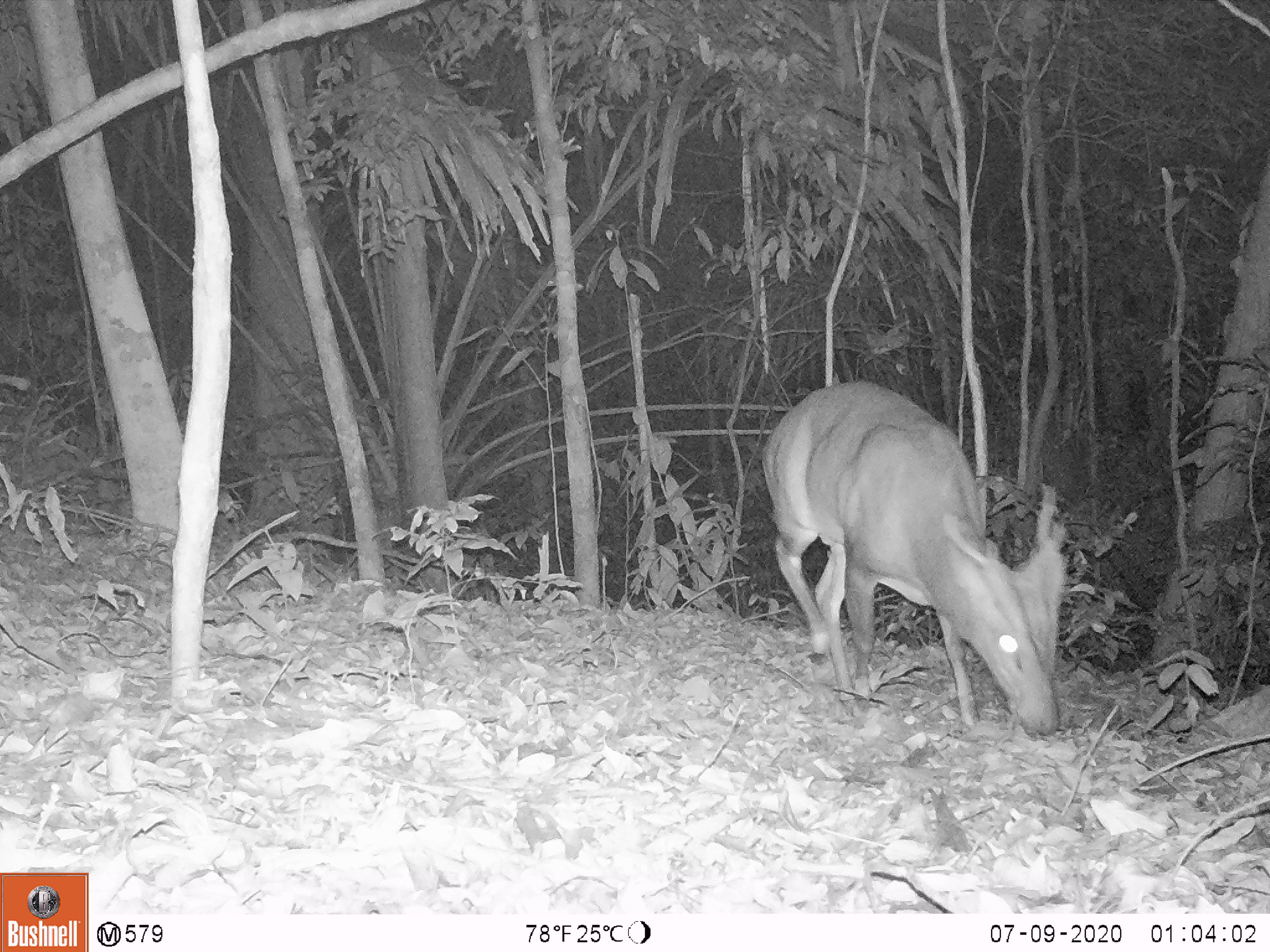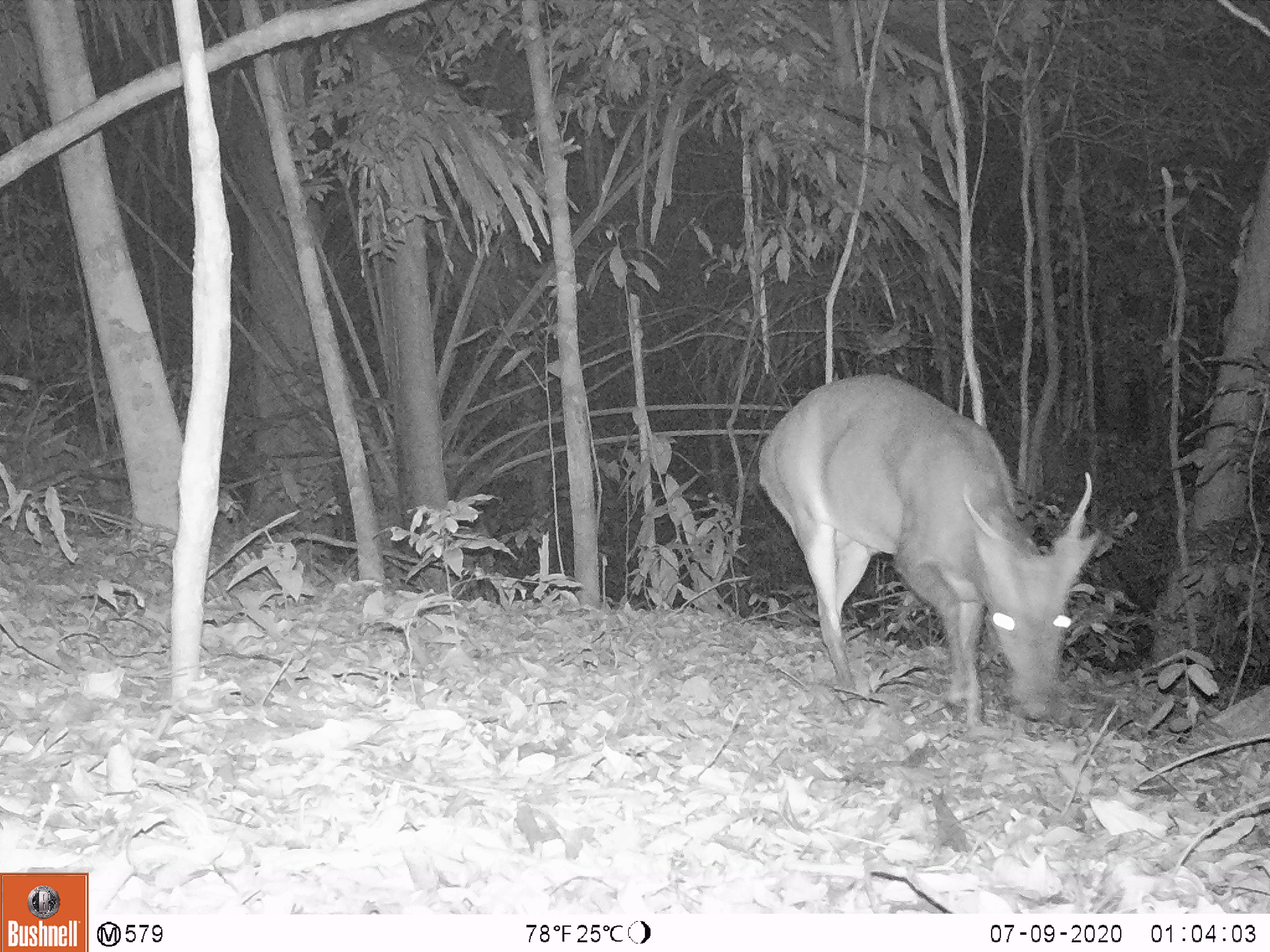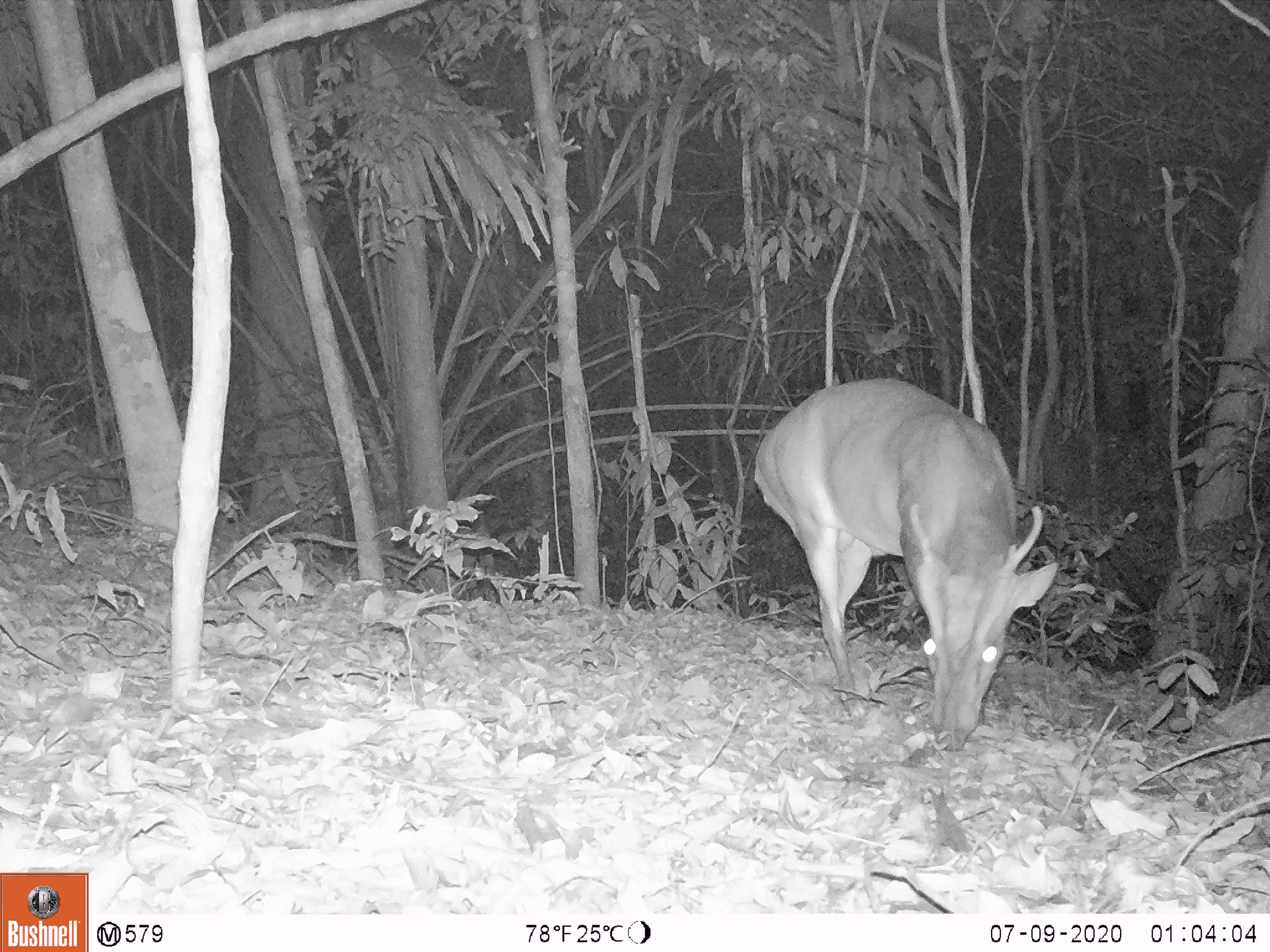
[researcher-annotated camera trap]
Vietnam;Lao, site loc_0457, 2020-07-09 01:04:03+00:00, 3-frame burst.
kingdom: Animalia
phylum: Chordata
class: Mammalia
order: Artiodactyla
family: Cervidae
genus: Muntiacus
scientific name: Muntiacus vuquangensis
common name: large-antlered muntjac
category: large antlered muntjac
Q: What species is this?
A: Large antlered muntjac (large-antlered muntjac) (Muntiacus vuquangensis).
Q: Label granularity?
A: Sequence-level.